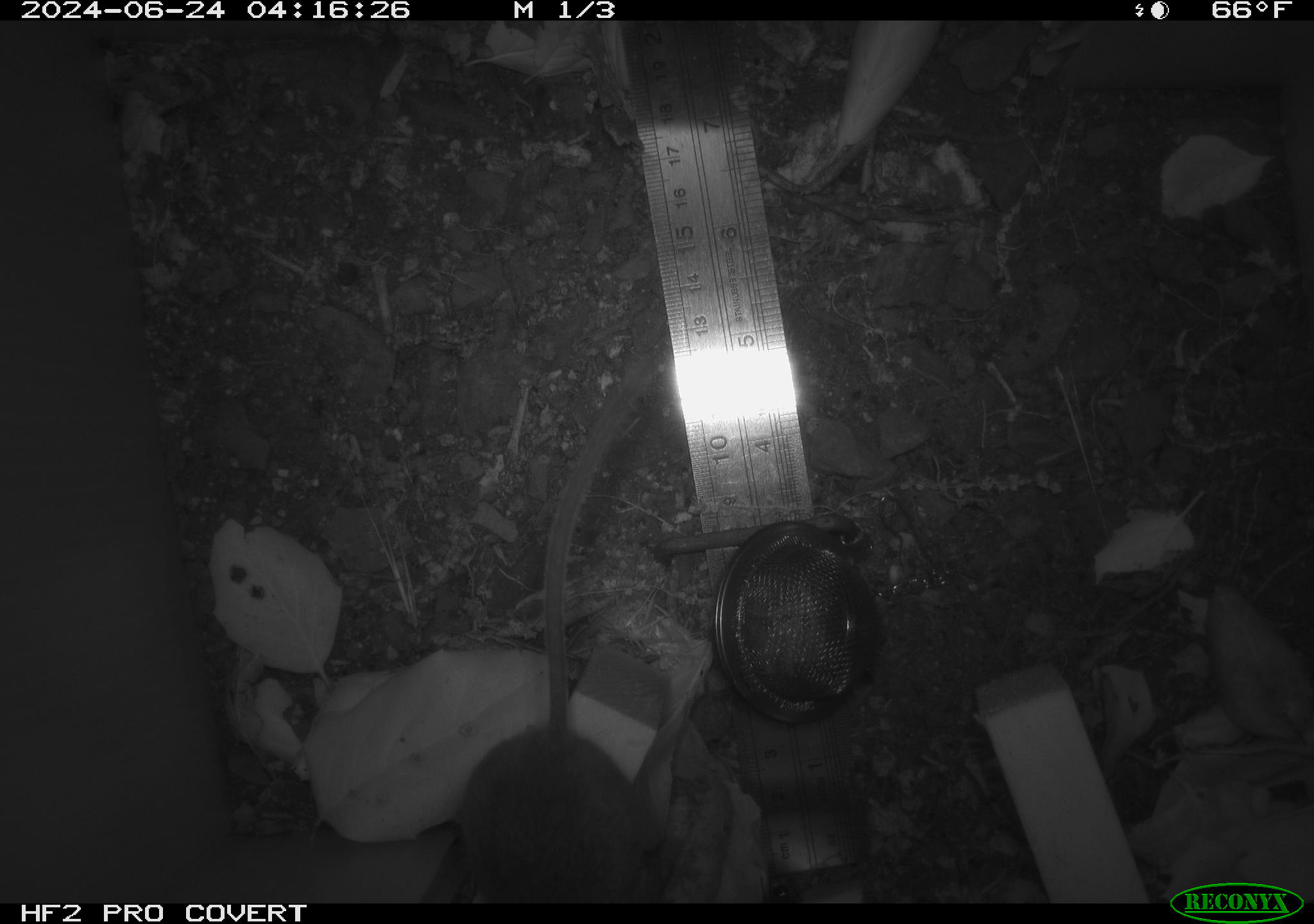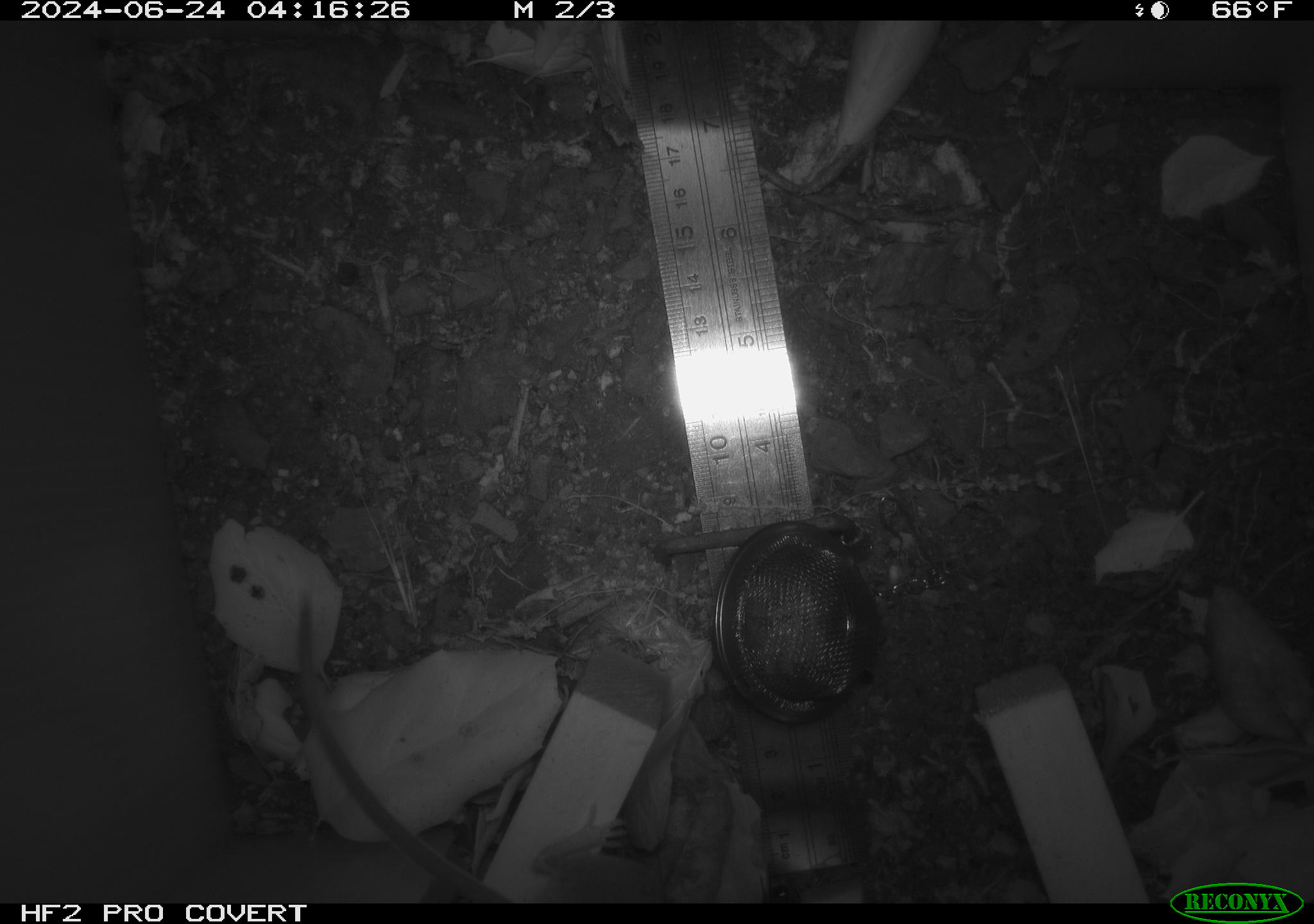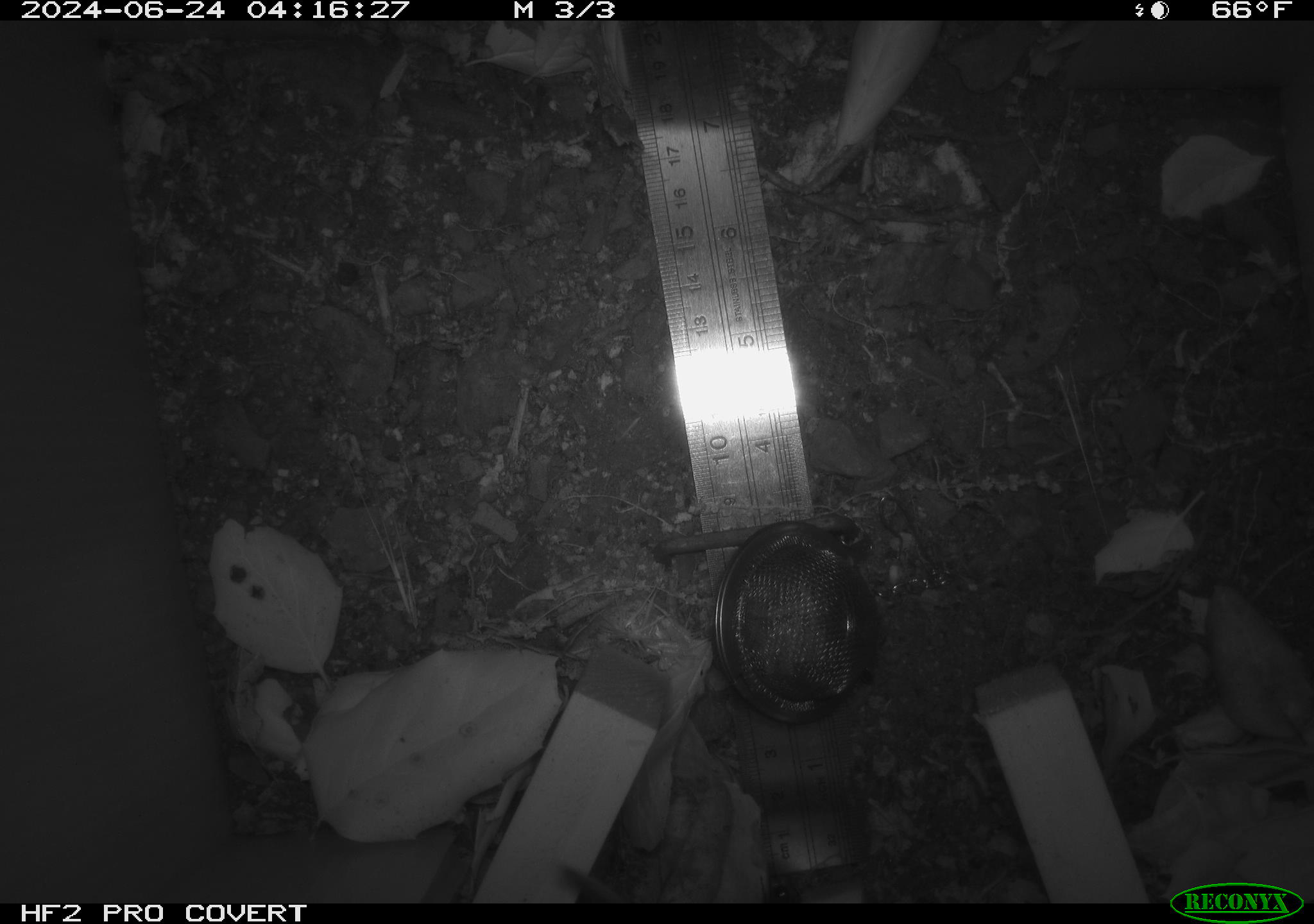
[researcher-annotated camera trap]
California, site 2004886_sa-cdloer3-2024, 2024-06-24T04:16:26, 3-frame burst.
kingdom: Animalia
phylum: Chordata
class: Mammalia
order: Rodentia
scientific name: Rodentia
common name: rodent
Rodent (Rodentia).